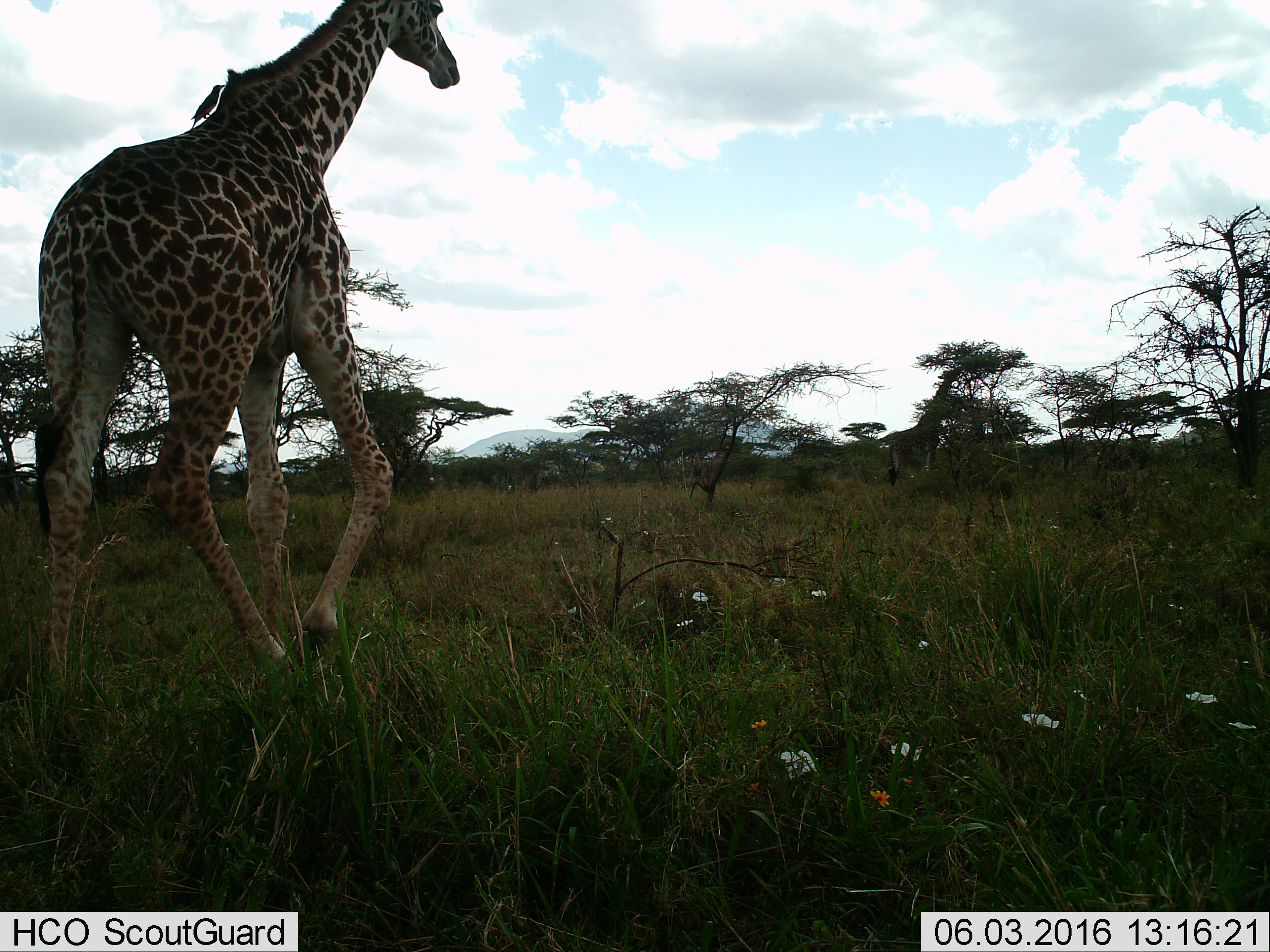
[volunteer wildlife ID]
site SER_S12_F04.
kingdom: Animalia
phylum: Chordata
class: Mammalia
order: Artiodactyla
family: Giraffidae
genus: Giraffa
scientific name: Giraffa camelopardalis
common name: giraffe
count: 1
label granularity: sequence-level